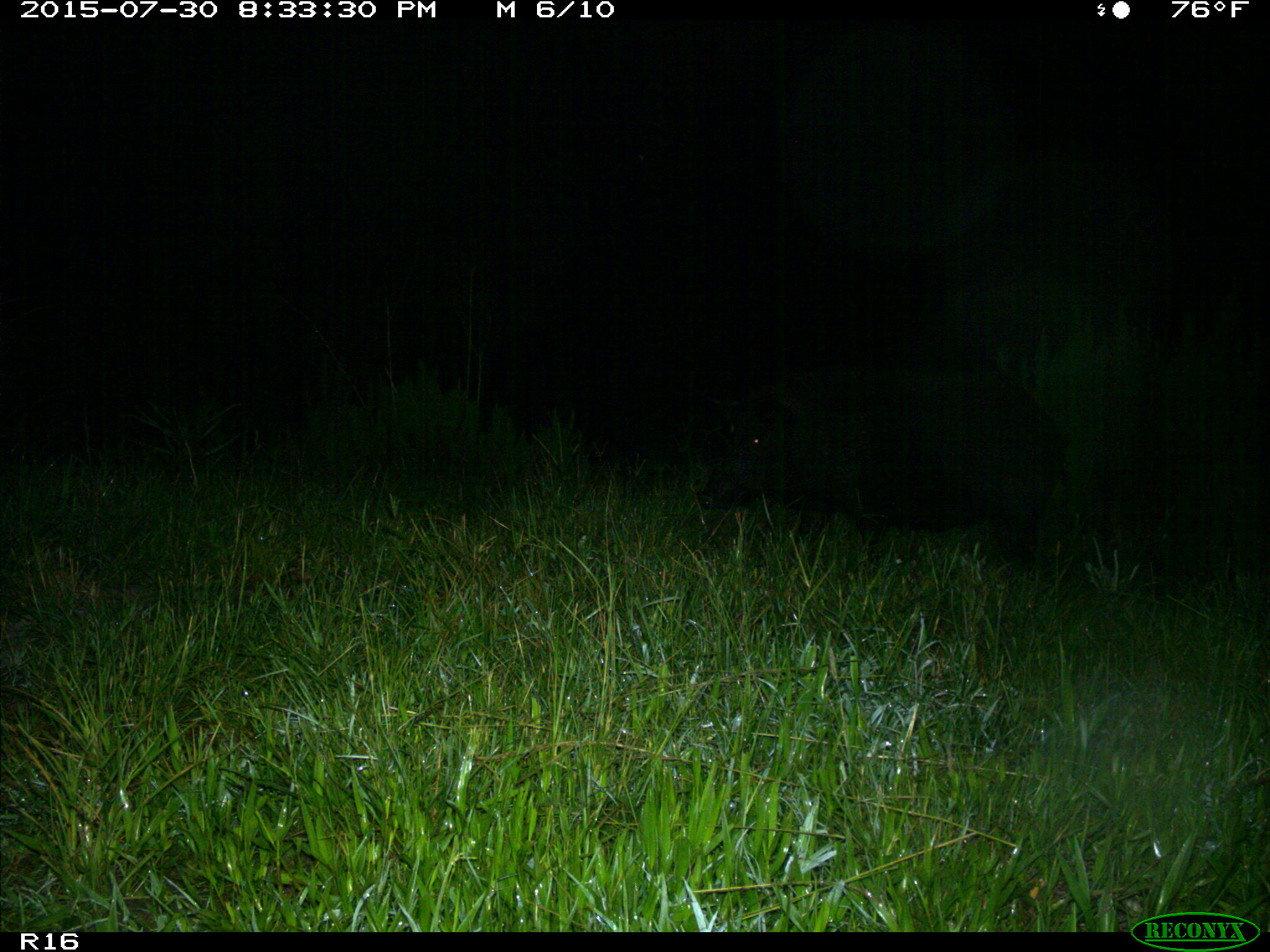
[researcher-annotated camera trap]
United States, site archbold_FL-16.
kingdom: Animalia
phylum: Chordata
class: Mammalia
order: Artiodactyla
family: Suidae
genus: Sus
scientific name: Sus scrofa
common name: wild boar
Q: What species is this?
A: Sus scrofa (wild boar).